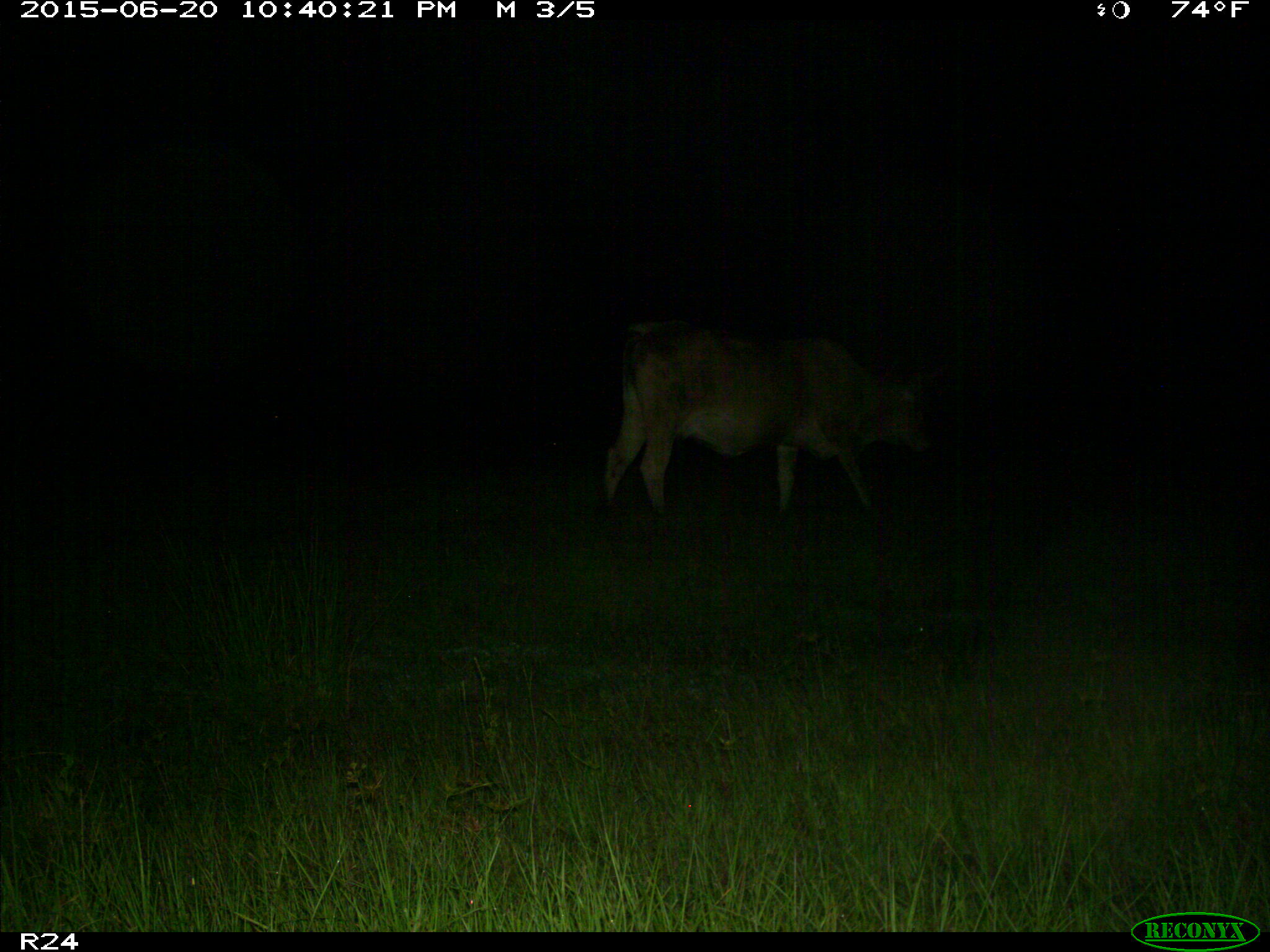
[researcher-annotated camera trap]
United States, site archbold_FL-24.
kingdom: Animalia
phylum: Chordata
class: Mammalia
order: Artiodactyla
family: Bovidae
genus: Bos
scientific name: Bos taurus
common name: domestic cow